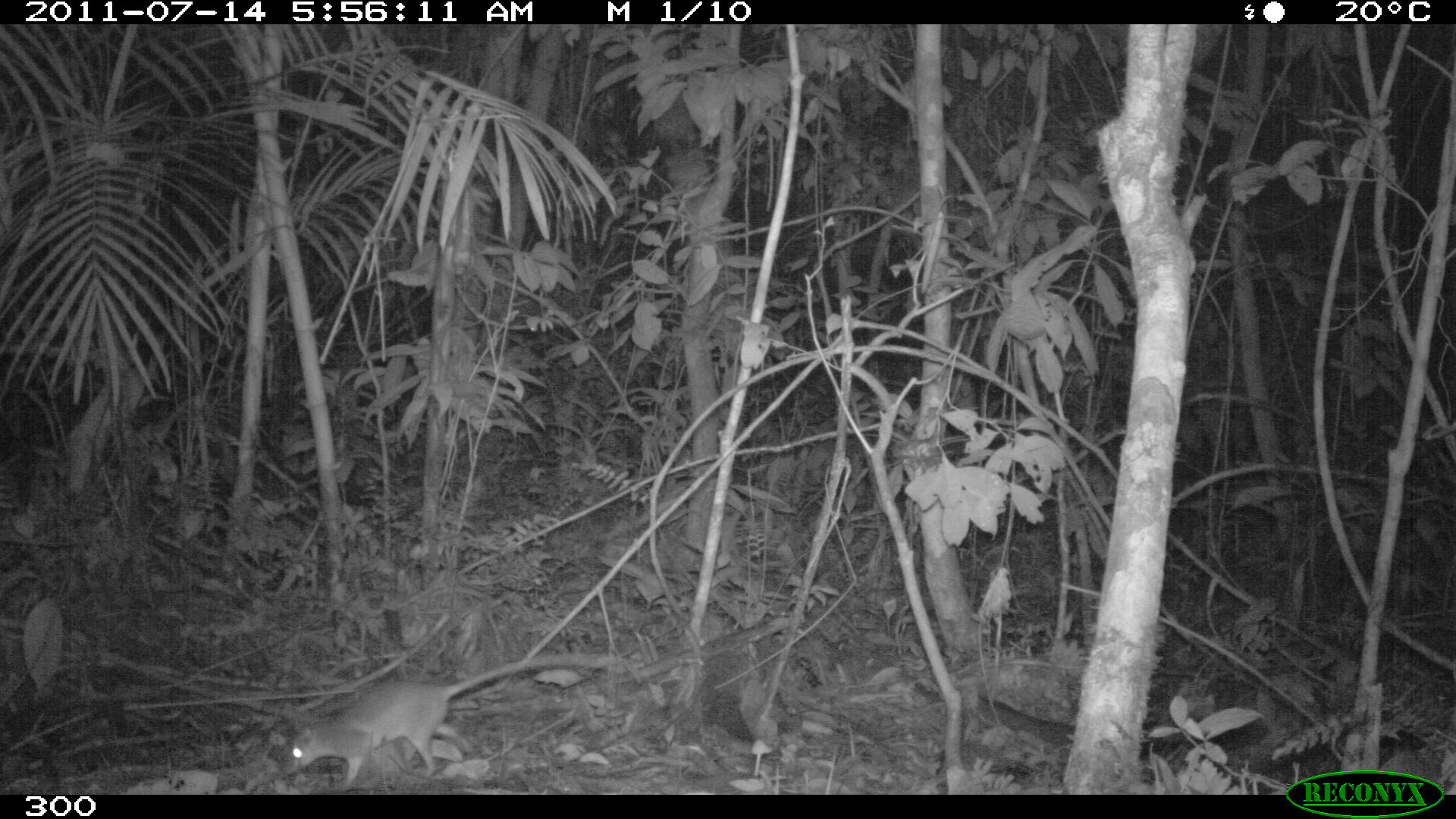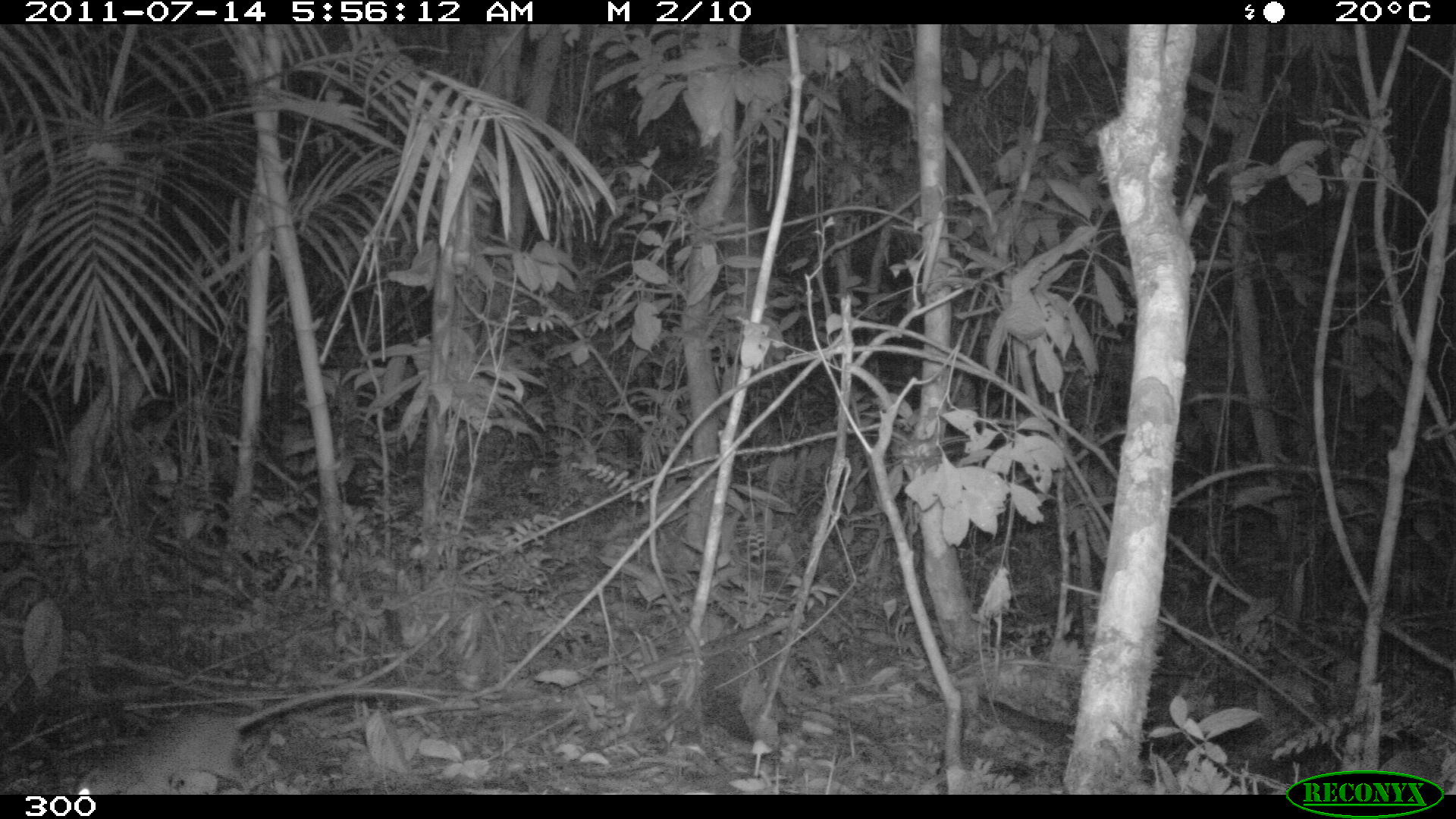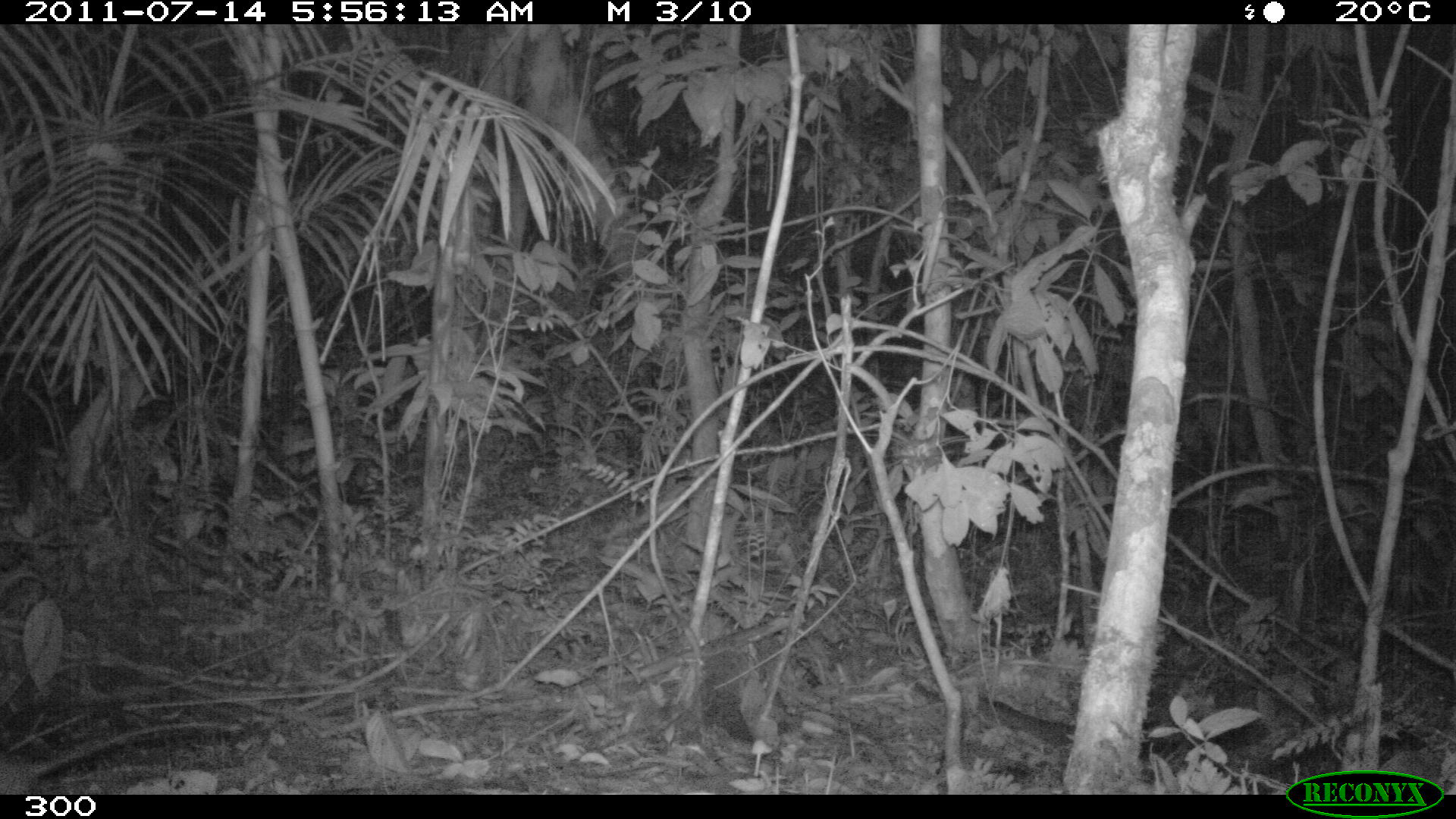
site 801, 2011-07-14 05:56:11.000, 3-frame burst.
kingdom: Animalia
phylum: Chordata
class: Mammalia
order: Didelphimorphia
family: Didelphidae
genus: Philander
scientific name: Philander opossum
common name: gray four-eyed opossum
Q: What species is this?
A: Philander opossum (gray four-eyed opossum).